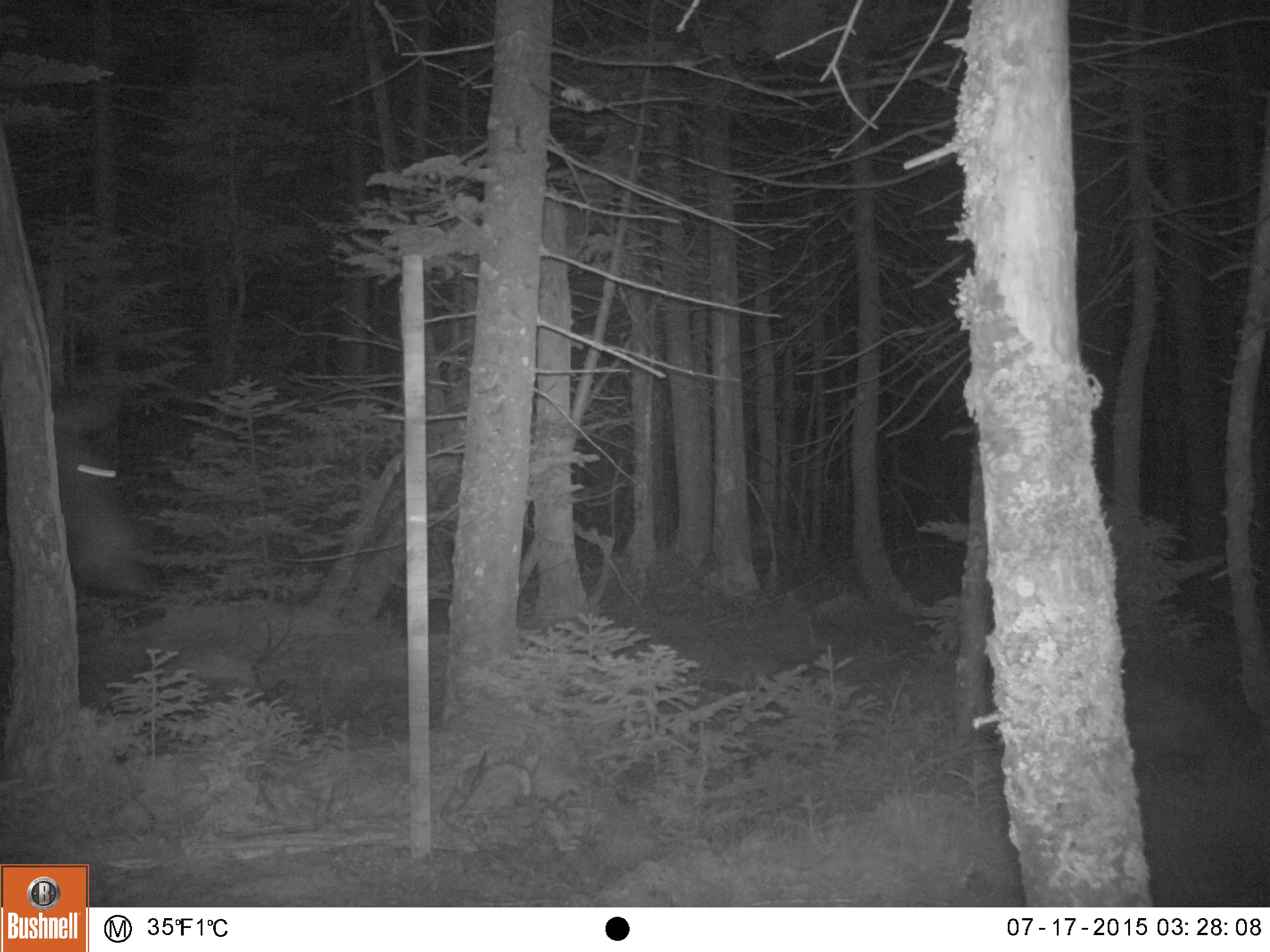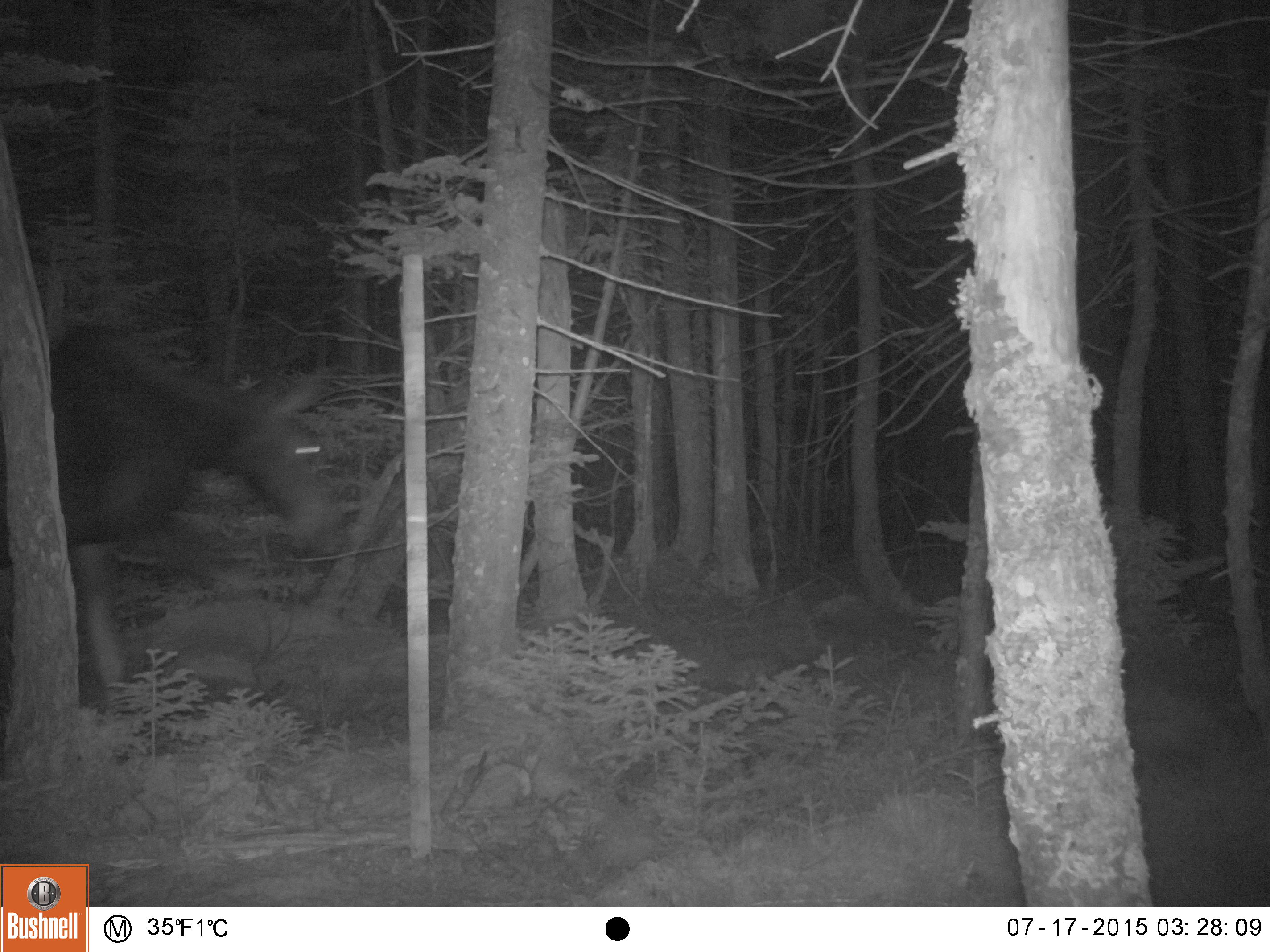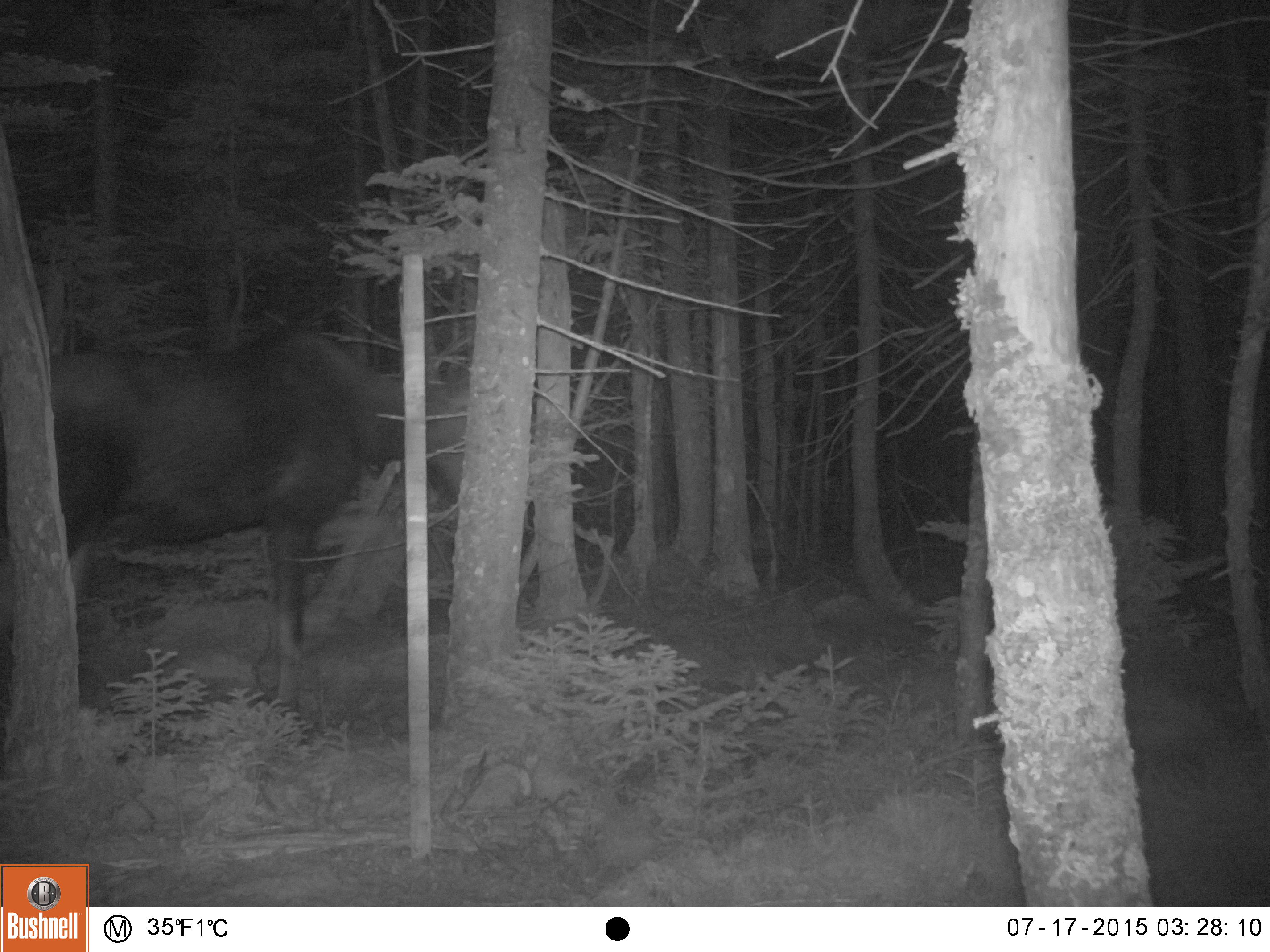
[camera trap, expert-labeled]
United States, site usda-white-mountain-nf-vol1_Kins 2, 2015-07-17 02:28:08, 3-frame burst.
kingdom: Animalia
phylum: Chordata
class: Mammalia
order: Artiodactyla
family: Cervidae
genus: Alces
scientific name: Alces alces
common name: moose